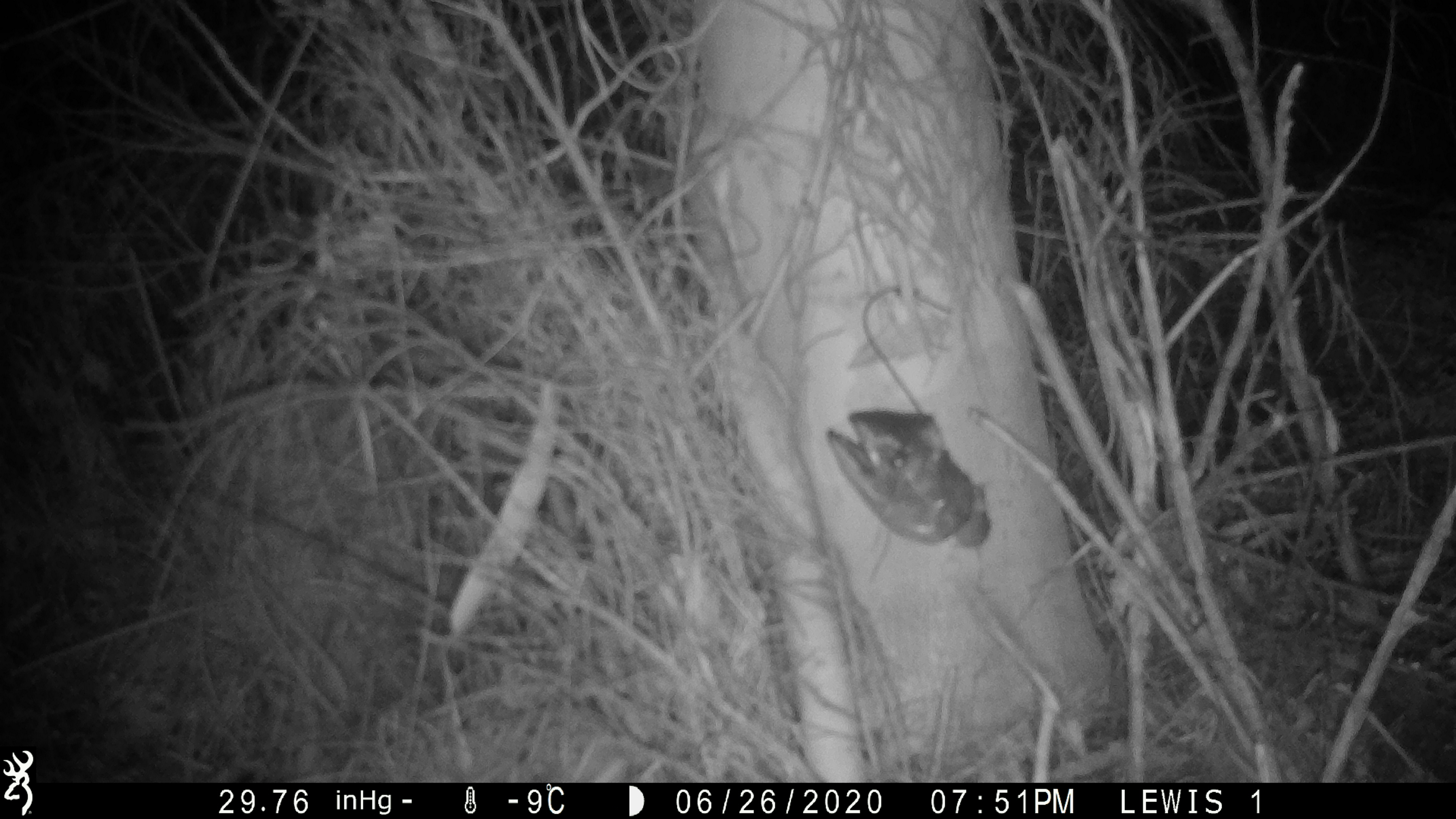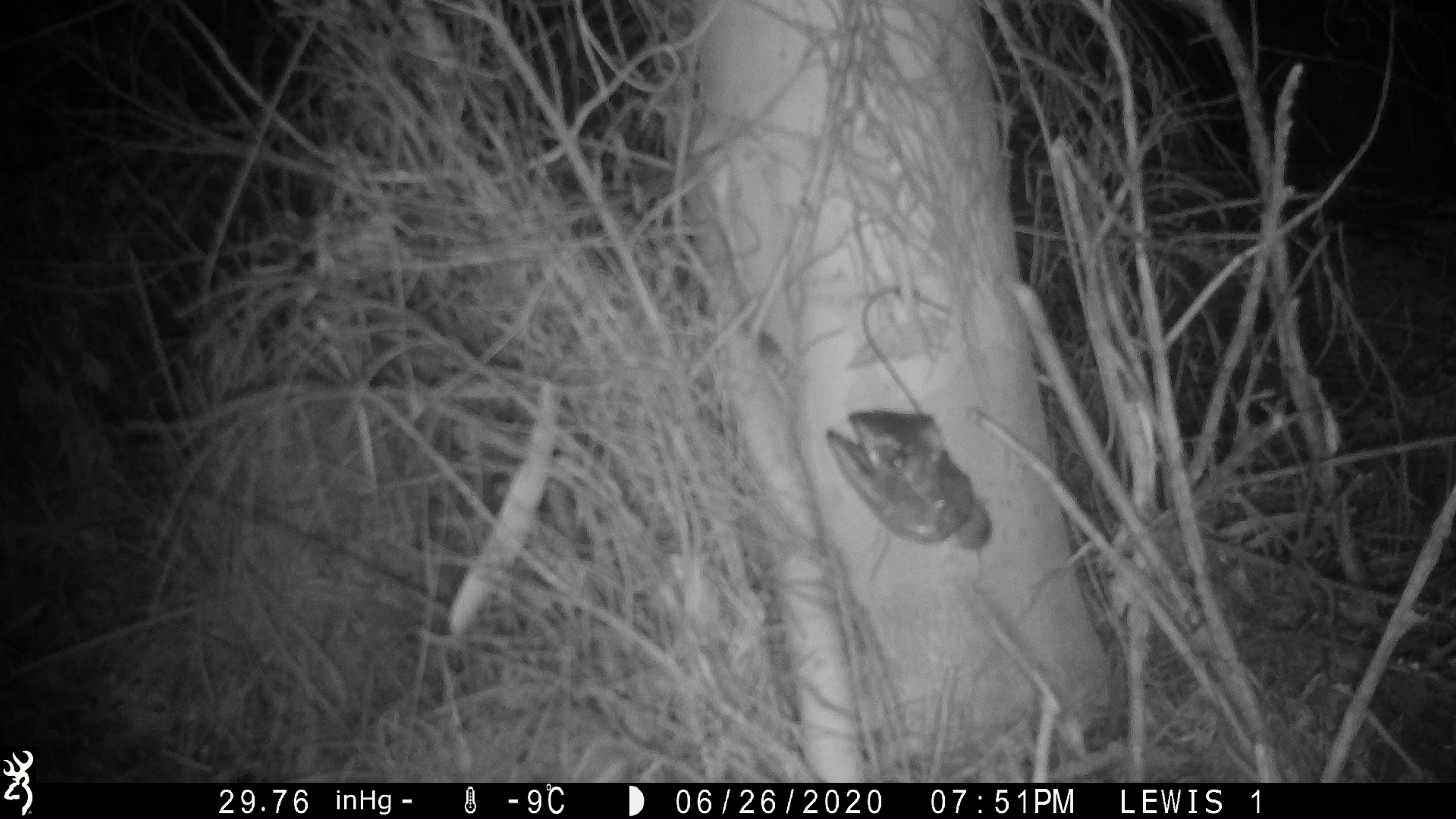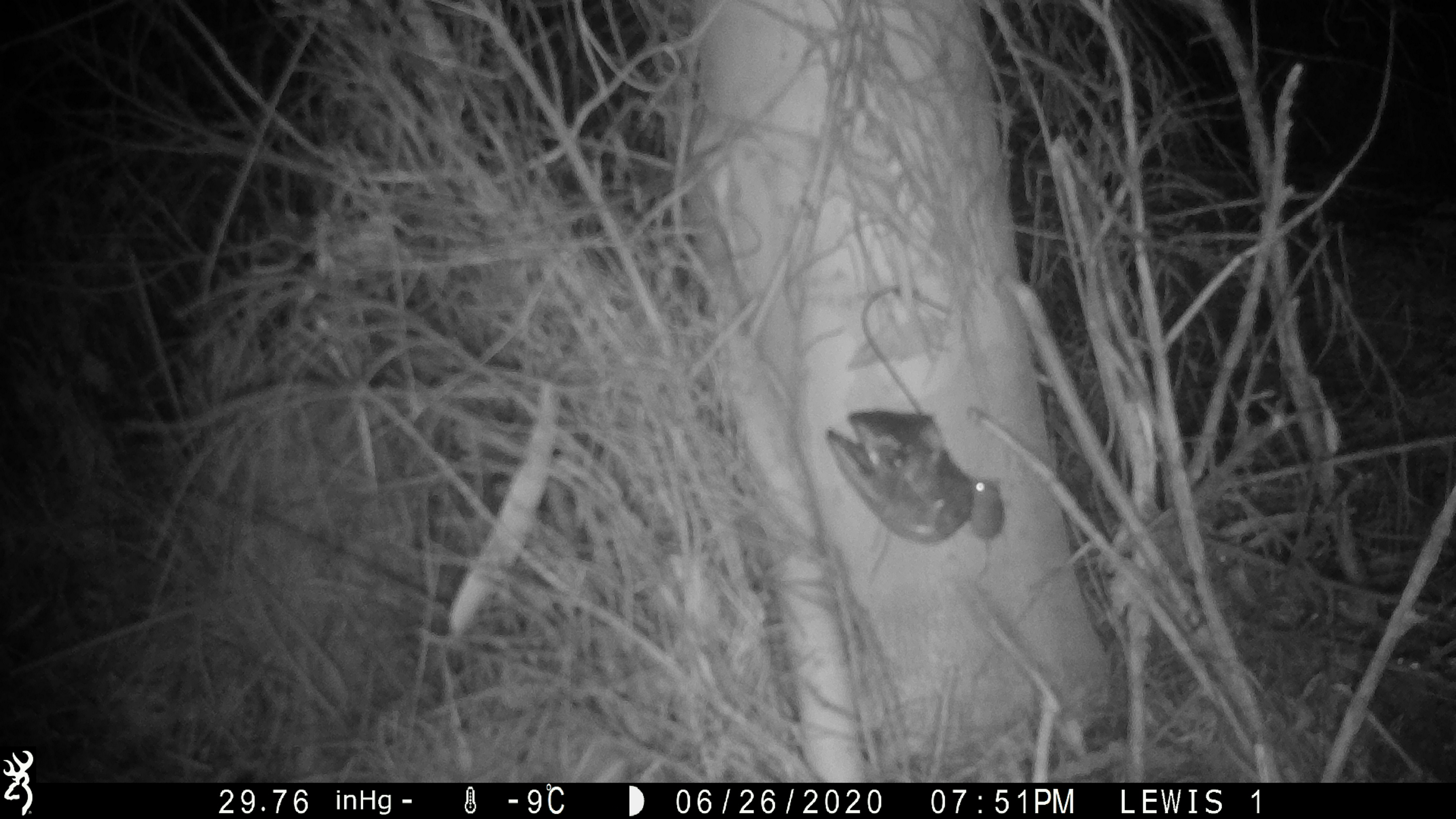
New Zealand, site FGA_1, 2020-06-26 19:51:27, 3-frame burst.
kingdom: Animalia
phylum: Chordata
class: Mammalia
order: Rodentia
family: Muridae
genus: Mus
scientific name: Mus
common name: mouse